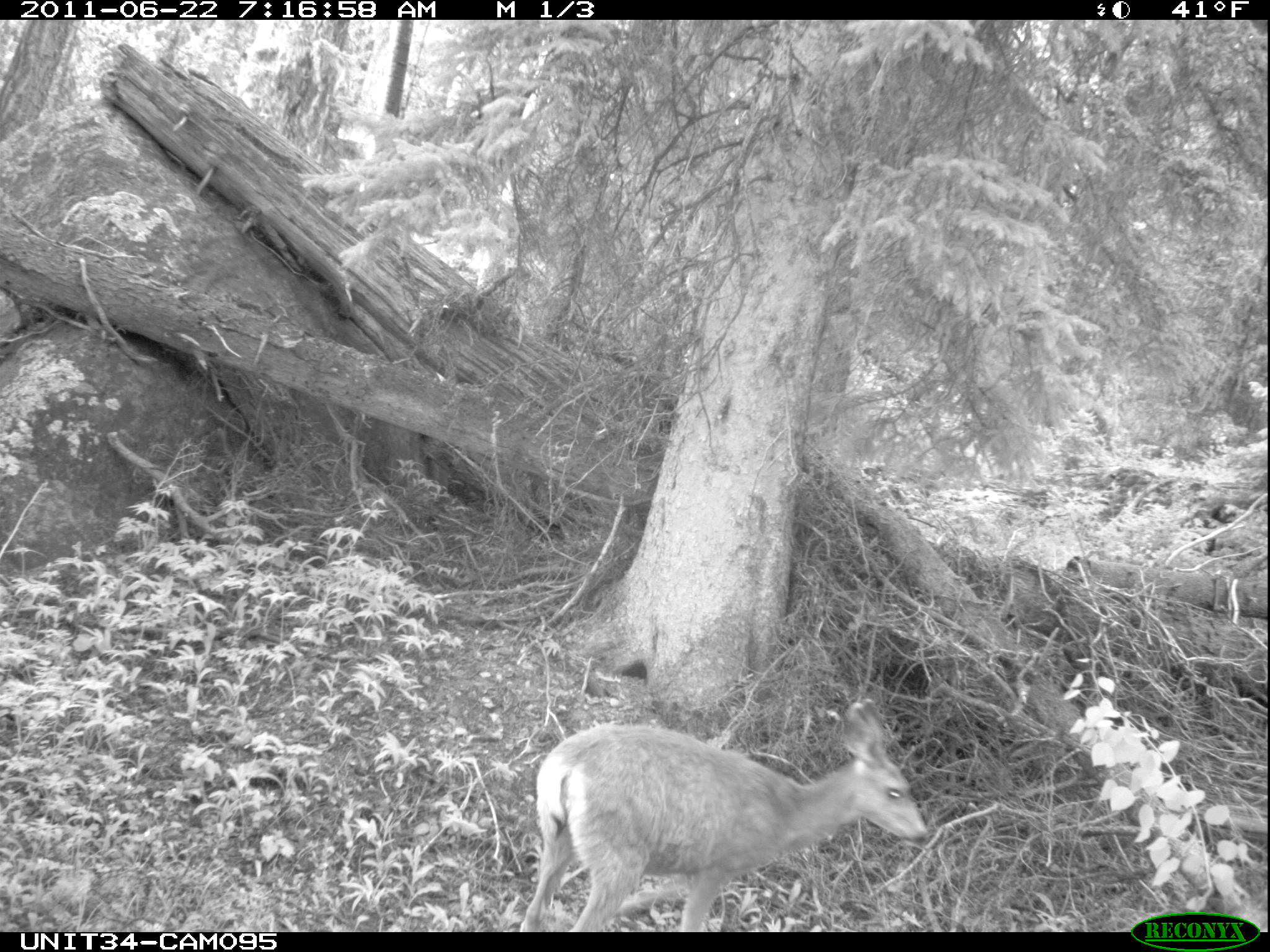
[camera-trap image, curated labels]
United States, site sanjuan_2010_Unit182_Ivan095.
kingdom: Animalia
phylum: Chordata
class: Mammalia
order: Artiodactyla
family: Cervidae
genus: Odocoileus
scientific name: Odocoileus hemionus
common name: mule deer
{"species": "Odocoileus hemionus (mule deer)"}